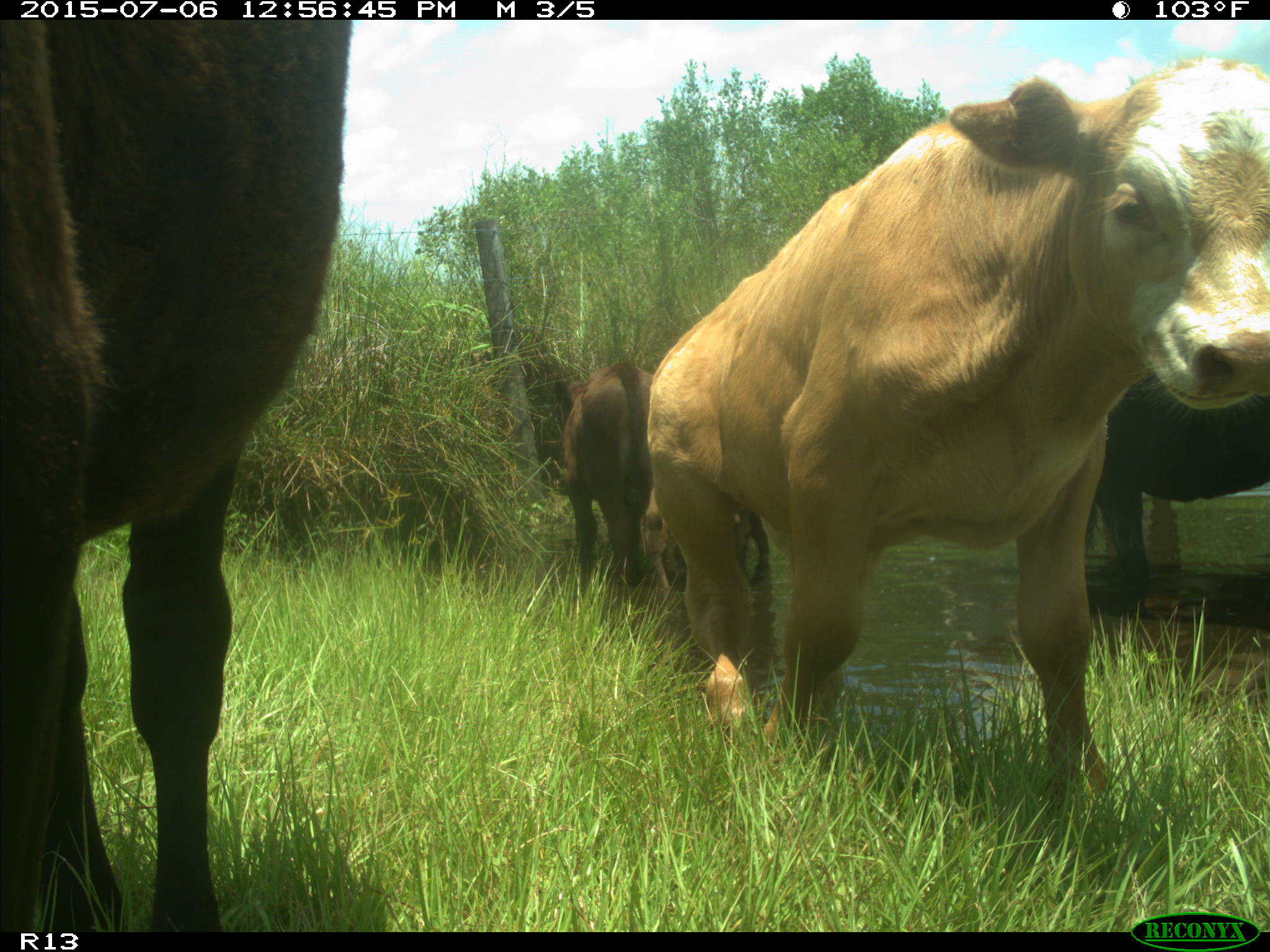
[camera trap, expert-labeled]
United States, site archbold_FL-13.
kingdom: Animalia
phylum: Chordata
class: Mammalia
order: Artiodactyla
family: Bovidae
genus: Bos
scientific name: Bos taurus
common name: domestic cow